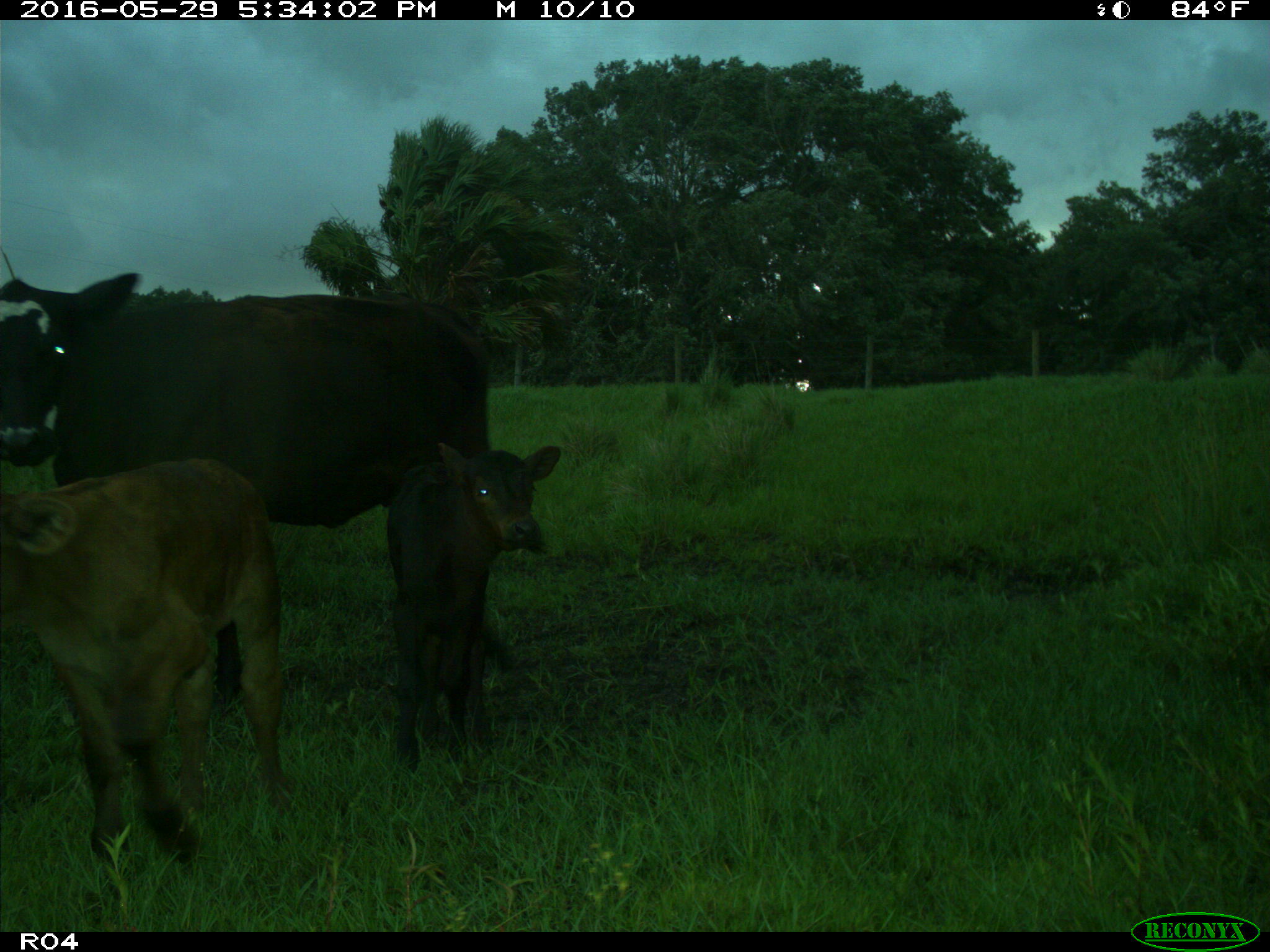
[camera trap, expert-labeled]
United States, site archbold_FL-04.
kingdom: Animalia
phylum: Chordata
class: Mammalia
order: Artiodactyla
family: Bovidae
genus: Bos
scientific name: Bos taurus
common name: domestic cow